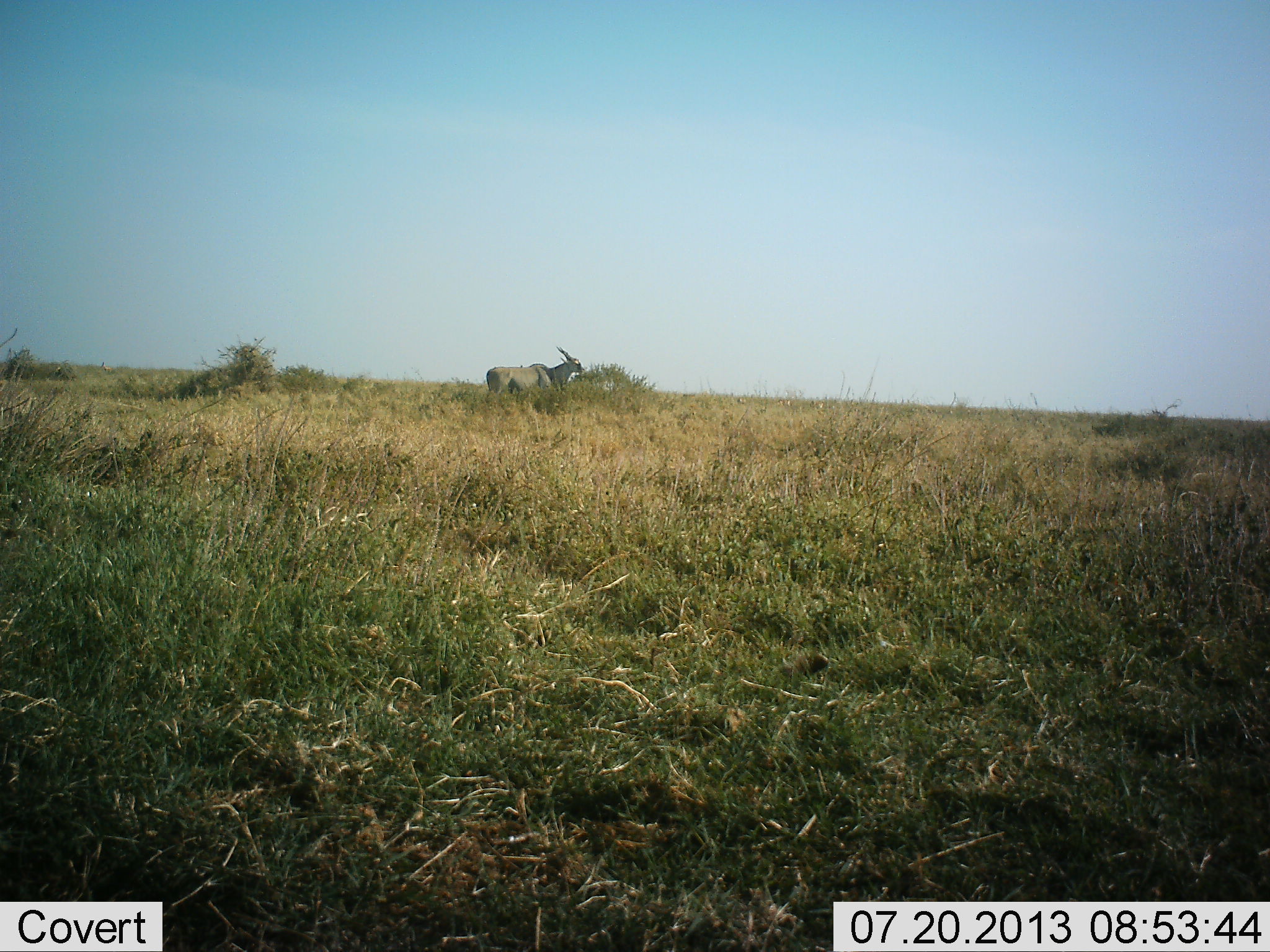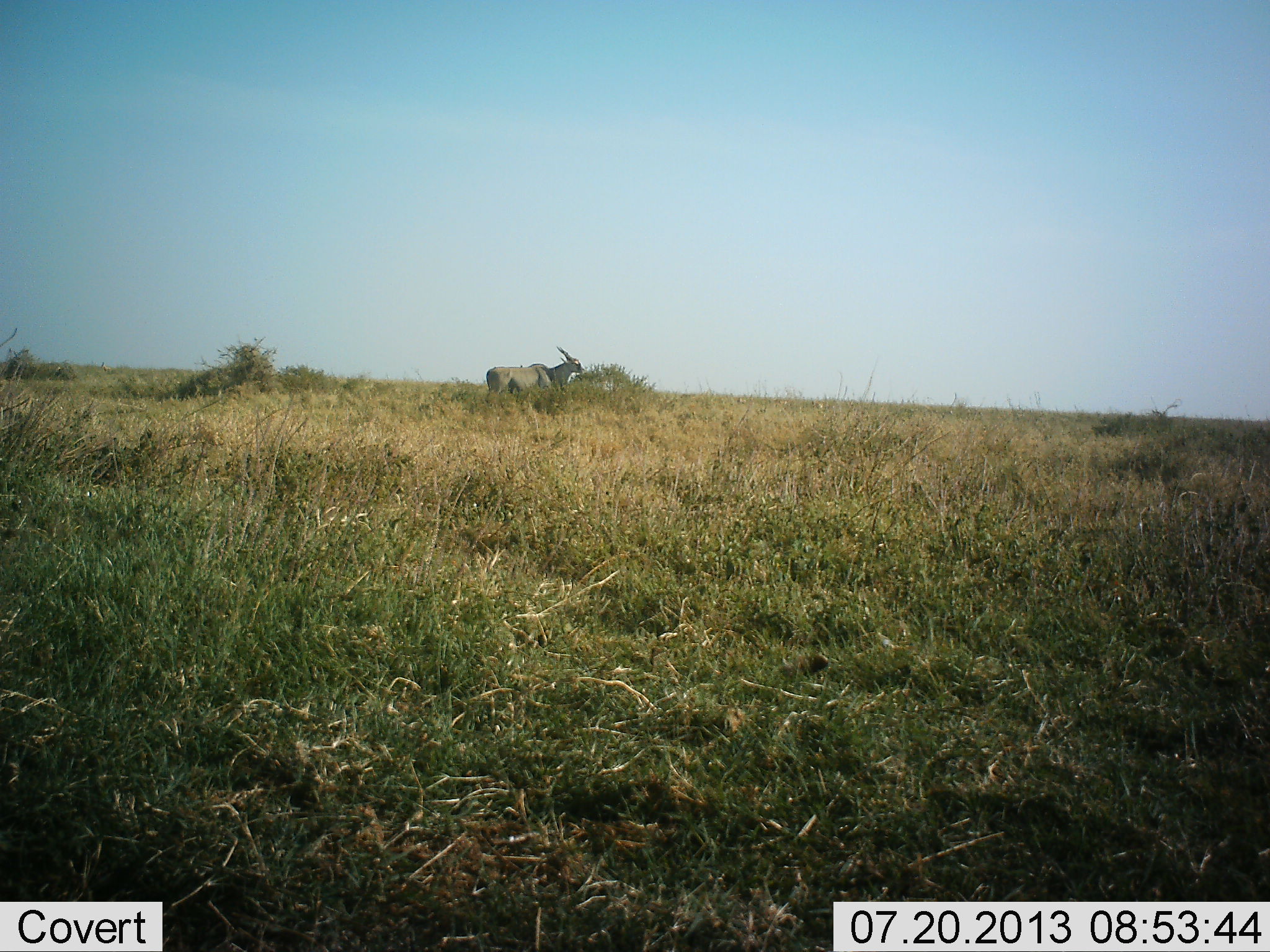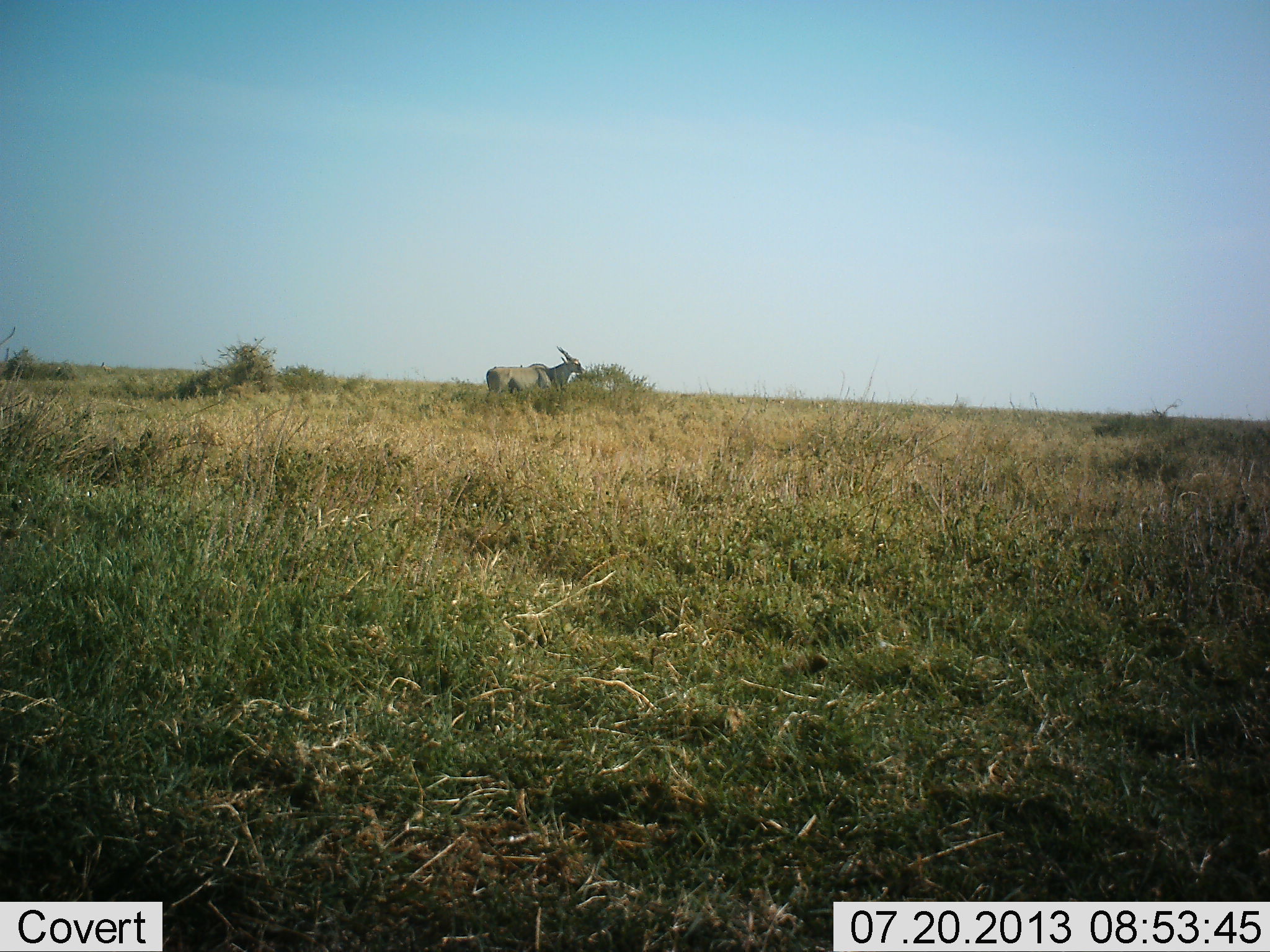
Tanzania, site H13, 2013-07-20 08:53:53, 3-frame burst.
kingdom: Animalia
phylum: Chordata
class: Mammalia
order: Artiodactyla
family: Bovidae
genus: Tragelaphus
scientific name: Tragelaphus oryx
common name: eland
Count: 1.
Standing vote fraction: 100%.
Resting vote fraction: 0%.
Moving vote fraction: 0%.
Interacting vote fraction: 0%.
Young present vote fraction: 0%.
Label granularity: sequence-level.